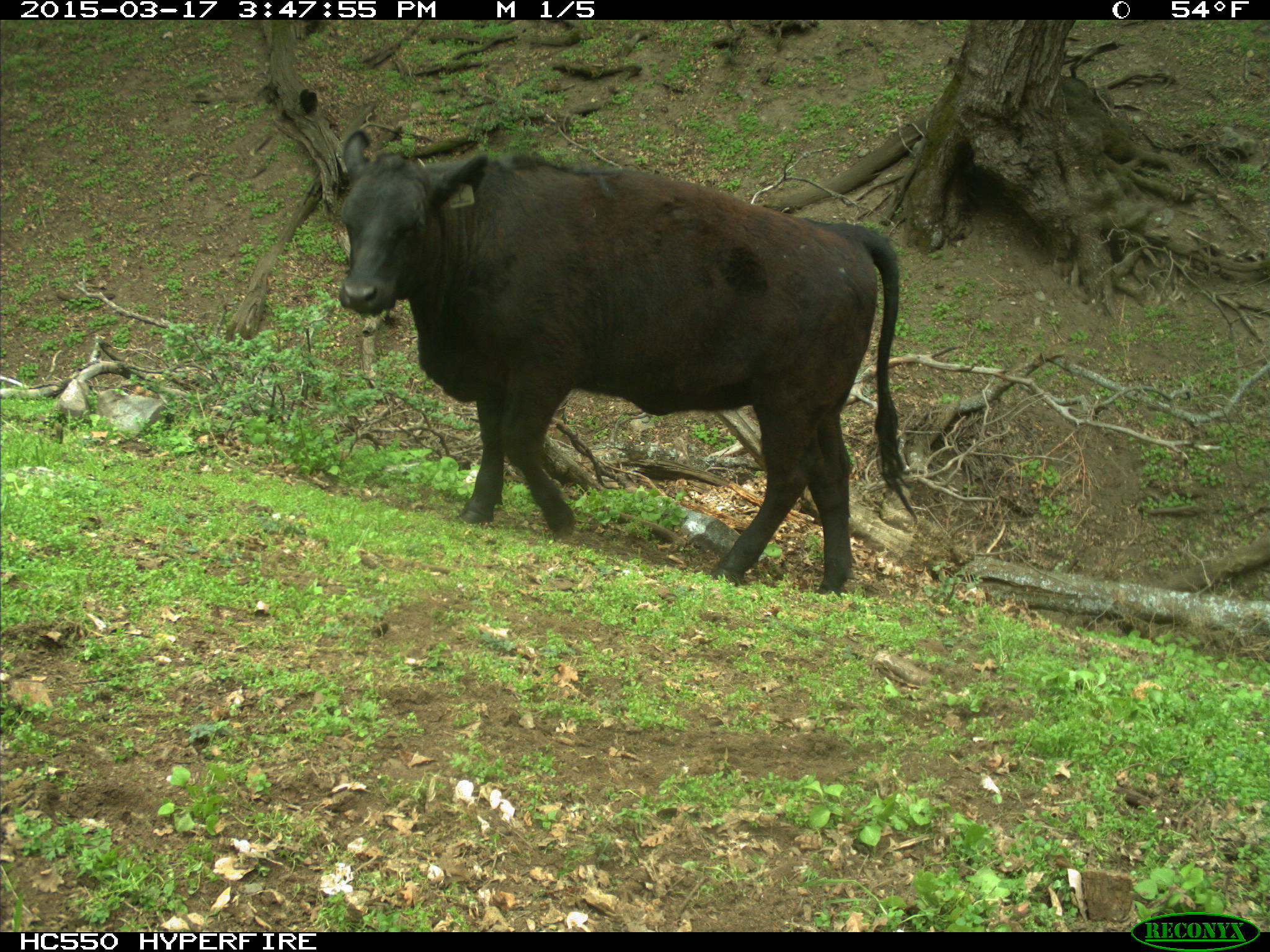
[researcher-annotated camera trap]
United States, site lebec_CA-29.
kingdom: Animalia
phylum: Chordata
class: Mammalia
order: Artiodactyla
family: Bovidae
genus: Bos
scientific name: Bos taurus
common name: domestic cow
Bos taurus (domestic cow).